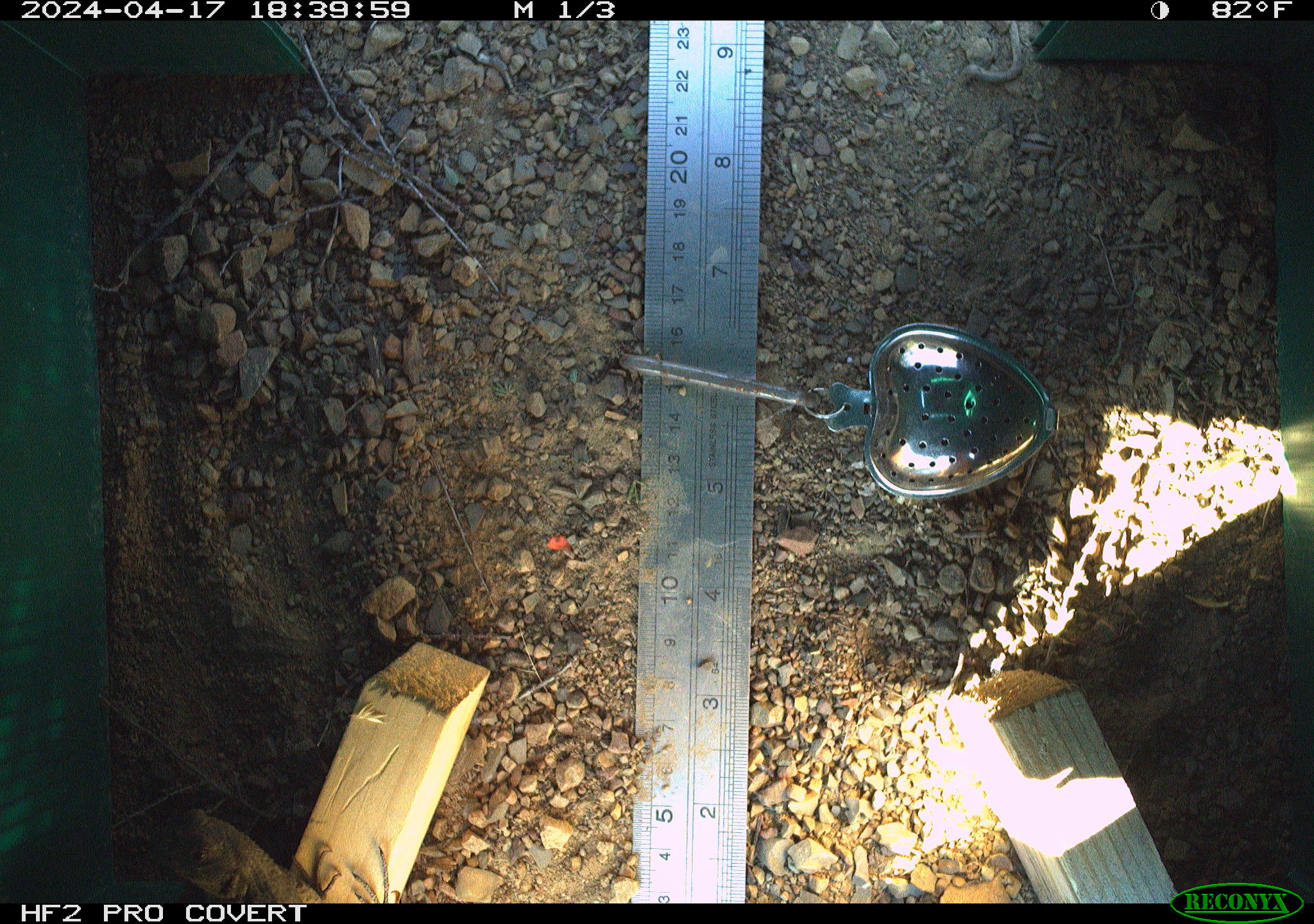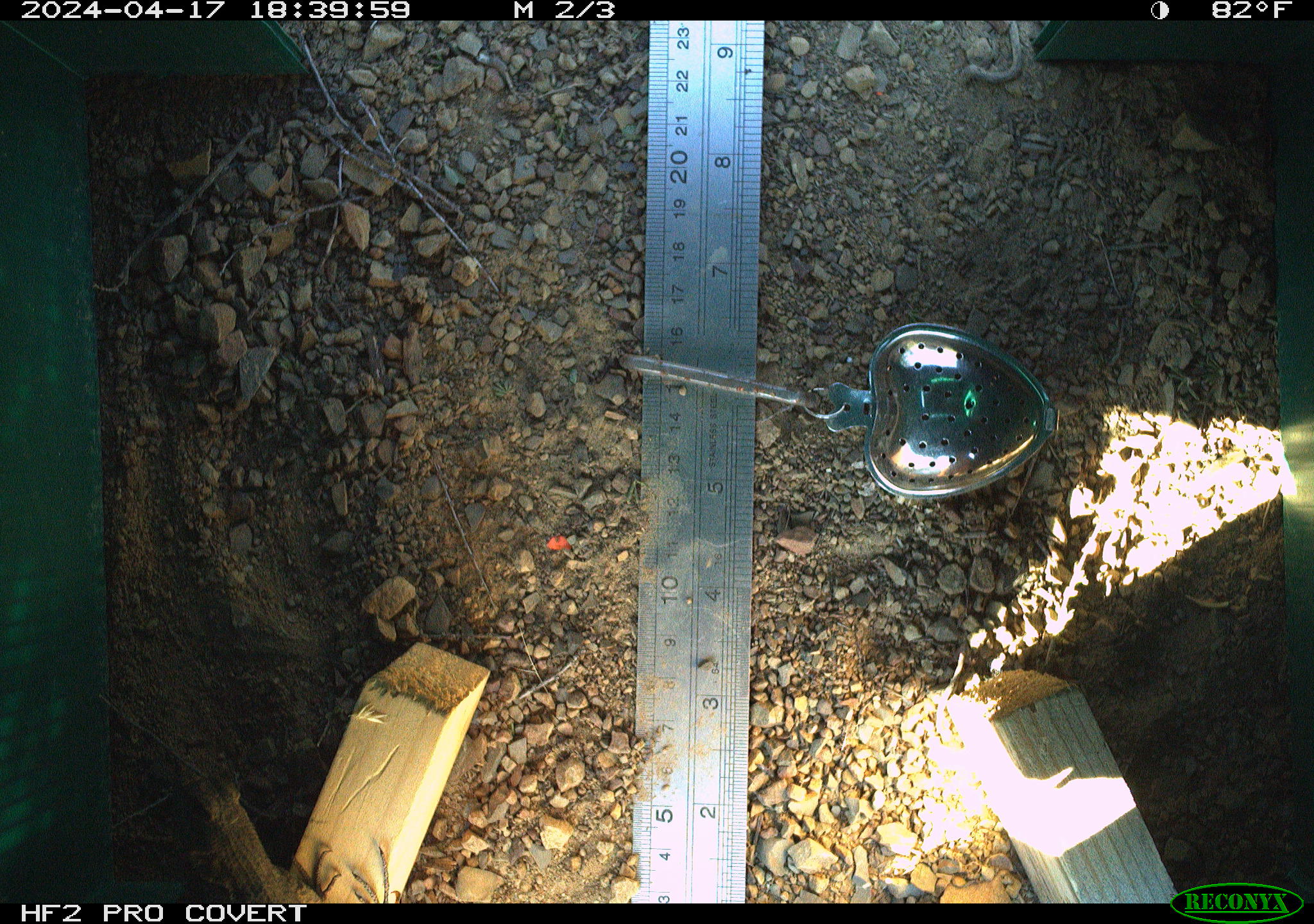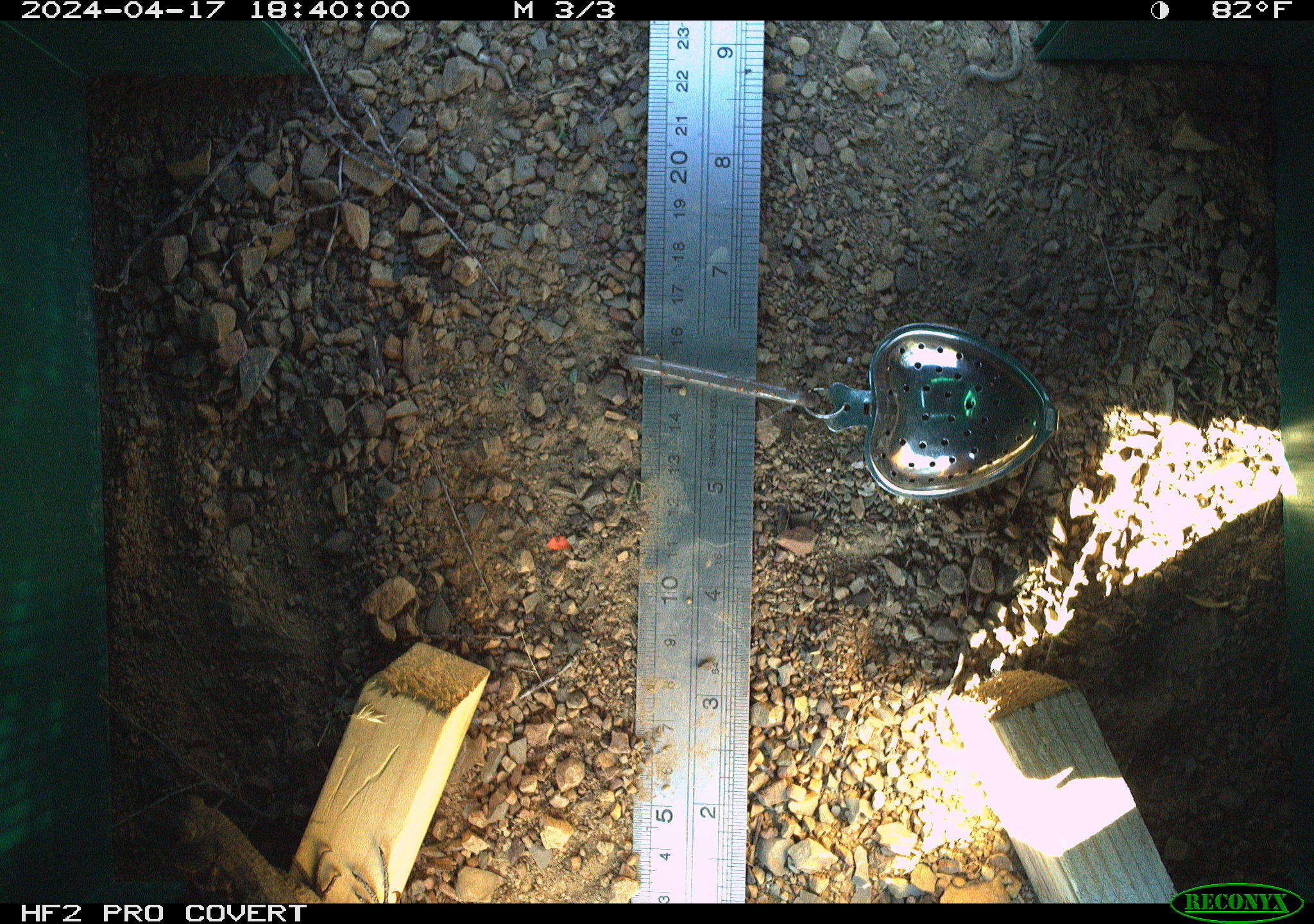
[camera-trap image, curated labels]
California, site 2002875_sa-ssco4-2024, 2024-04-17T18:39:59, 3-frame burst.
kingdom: Animalia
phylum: Chordata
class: Reptilia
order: Squamata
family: Phrynosomatidae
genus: Sceloporus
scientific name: Sceloporus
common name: spiny lizards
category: sceloporus species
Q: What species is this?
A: Sceloporus species (spiny lizards) (Sceloporus).